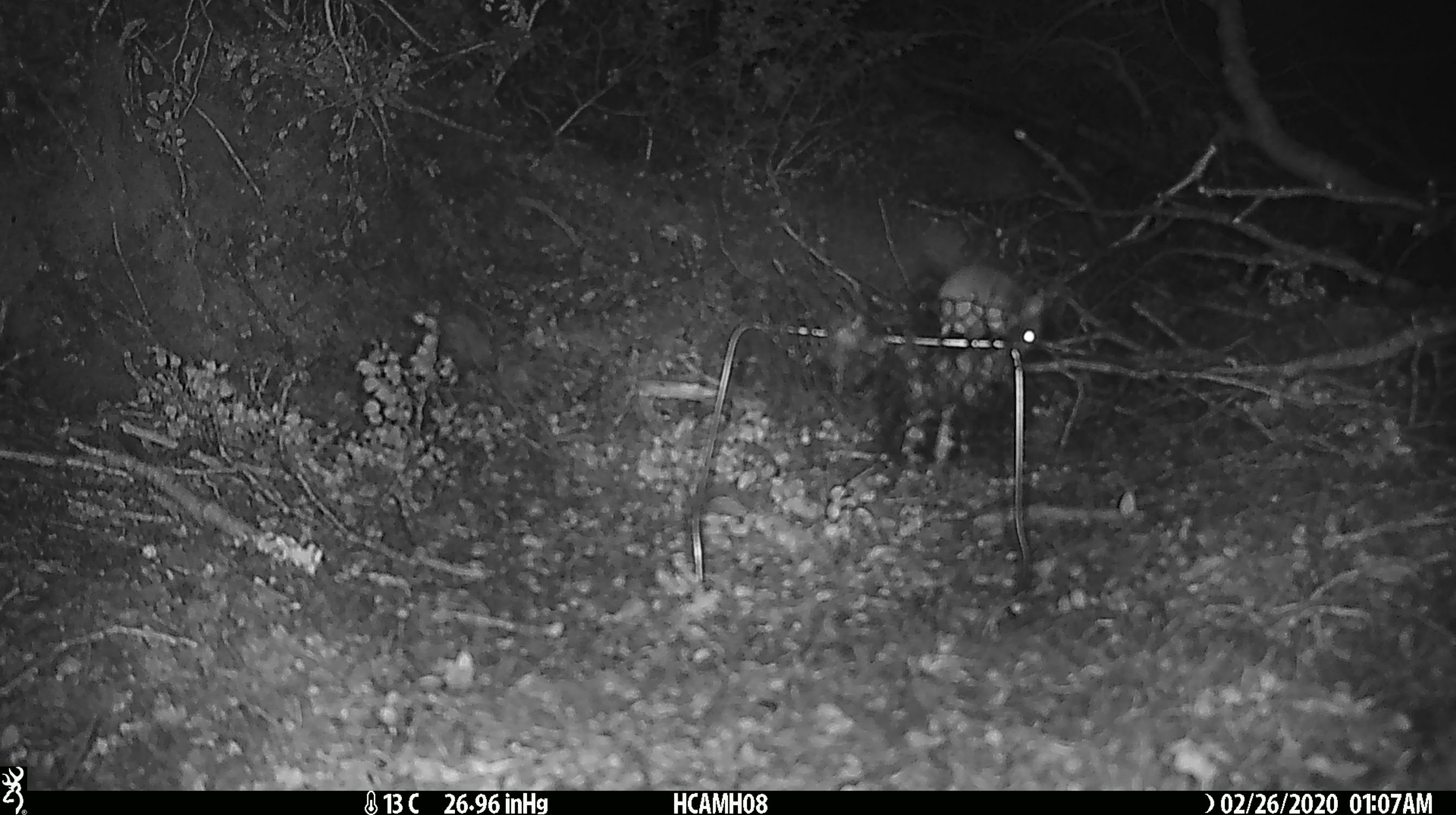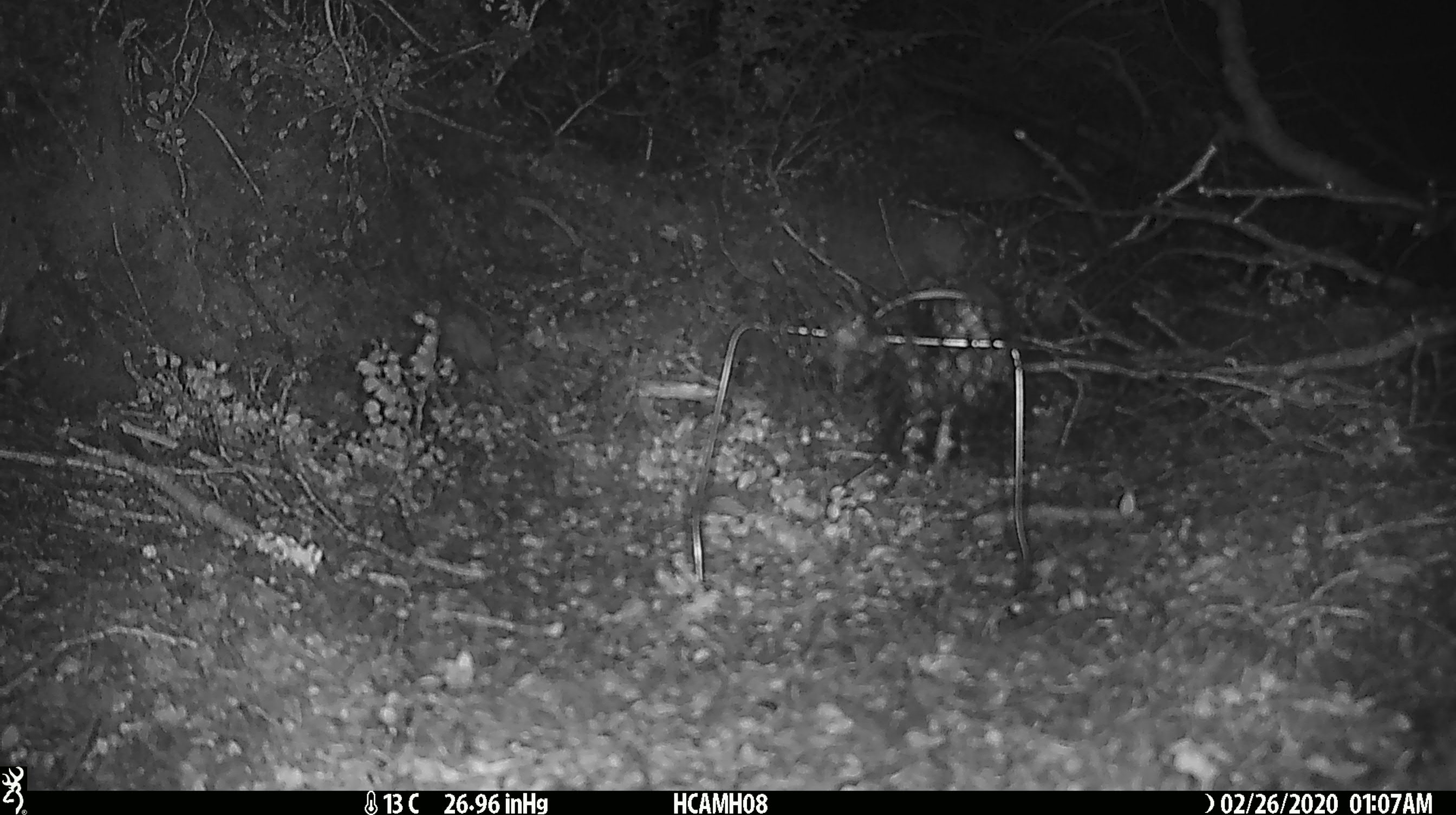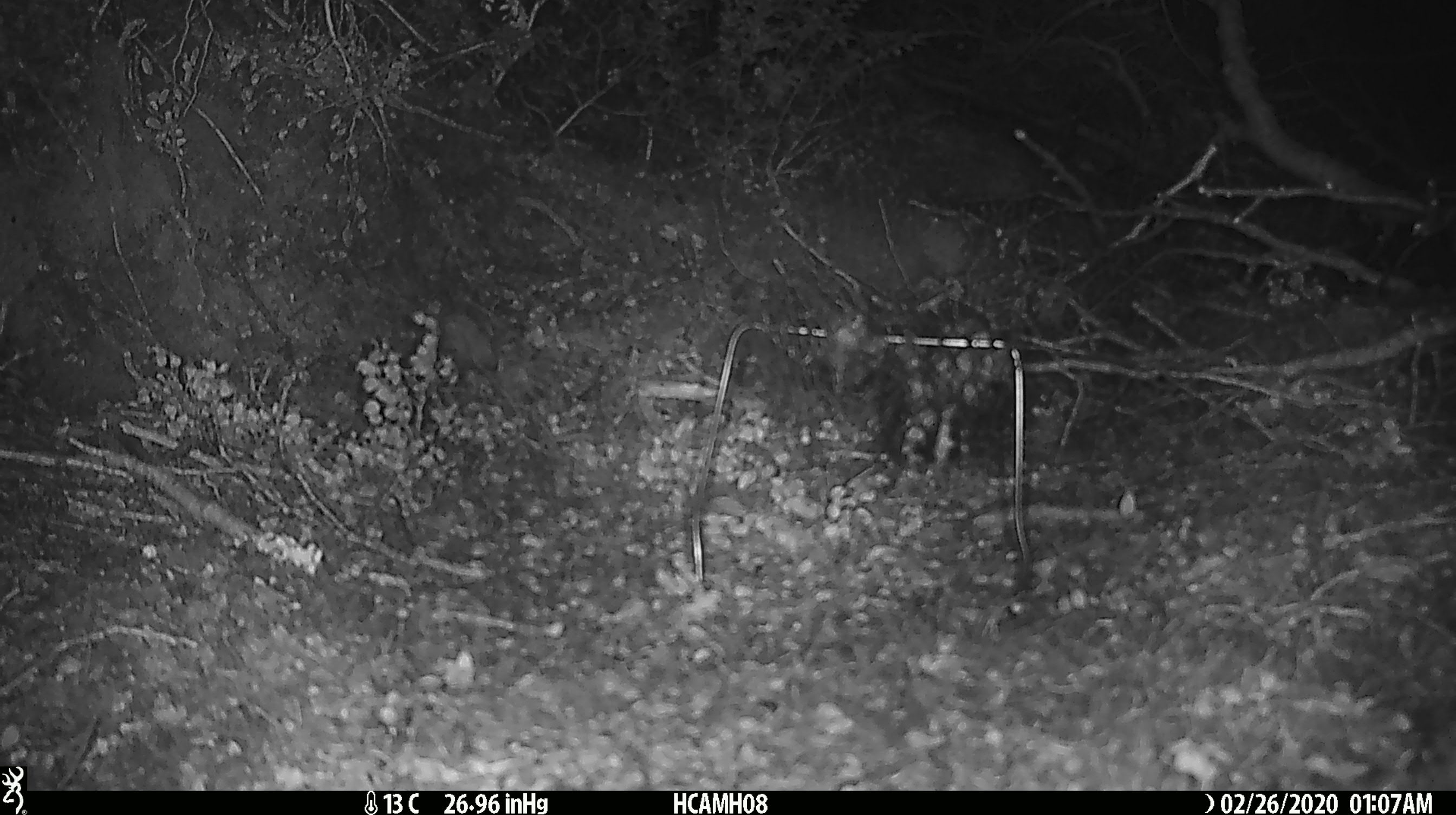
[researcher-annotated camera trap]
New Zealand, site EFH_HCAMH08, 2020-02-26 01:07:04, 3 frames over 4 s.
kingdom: Animalia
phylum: Chordata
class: Mammalia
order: Rodentia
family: Muridae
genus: Mus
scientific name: Mus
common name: mouse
Mouse (Mus).